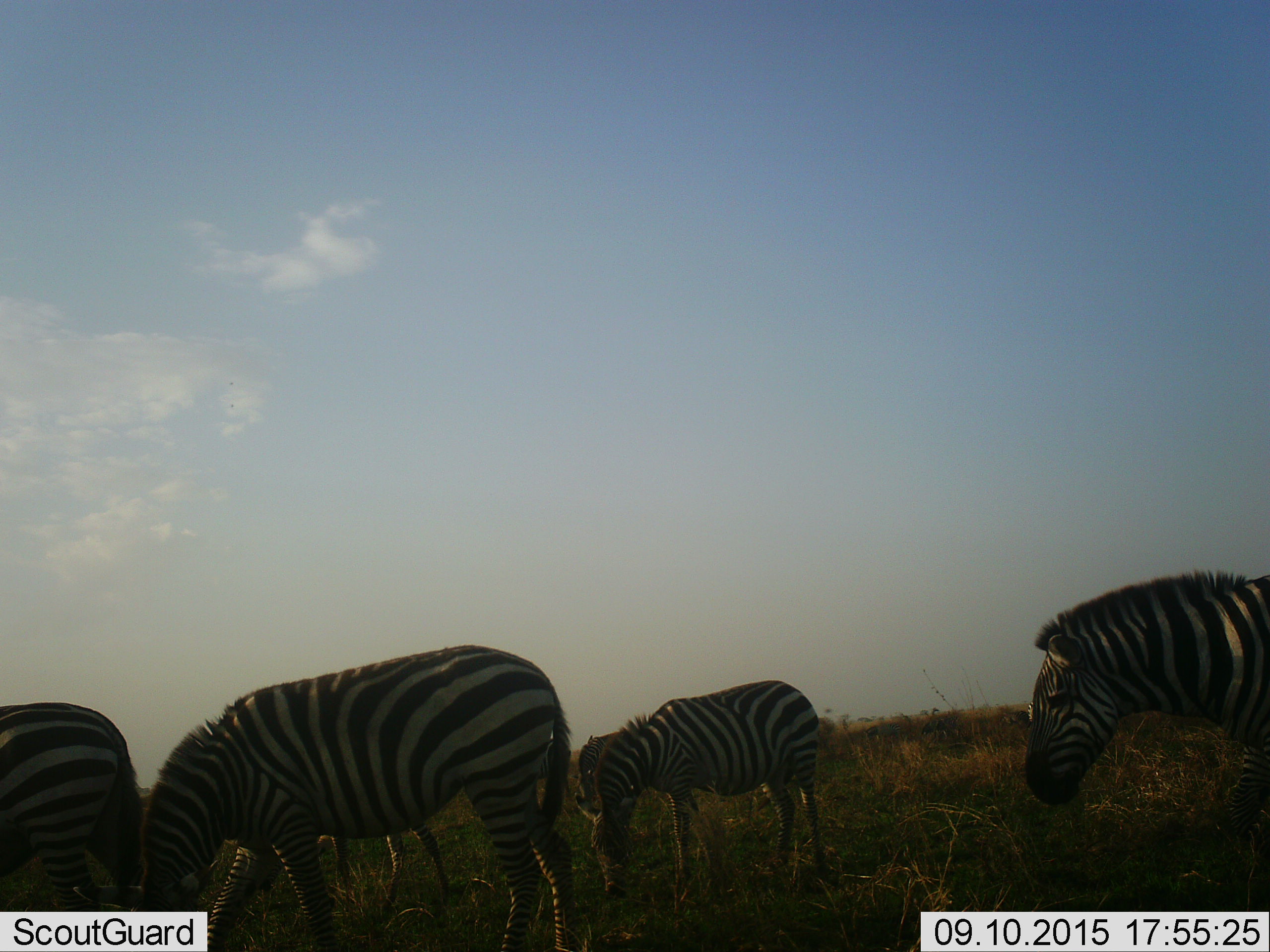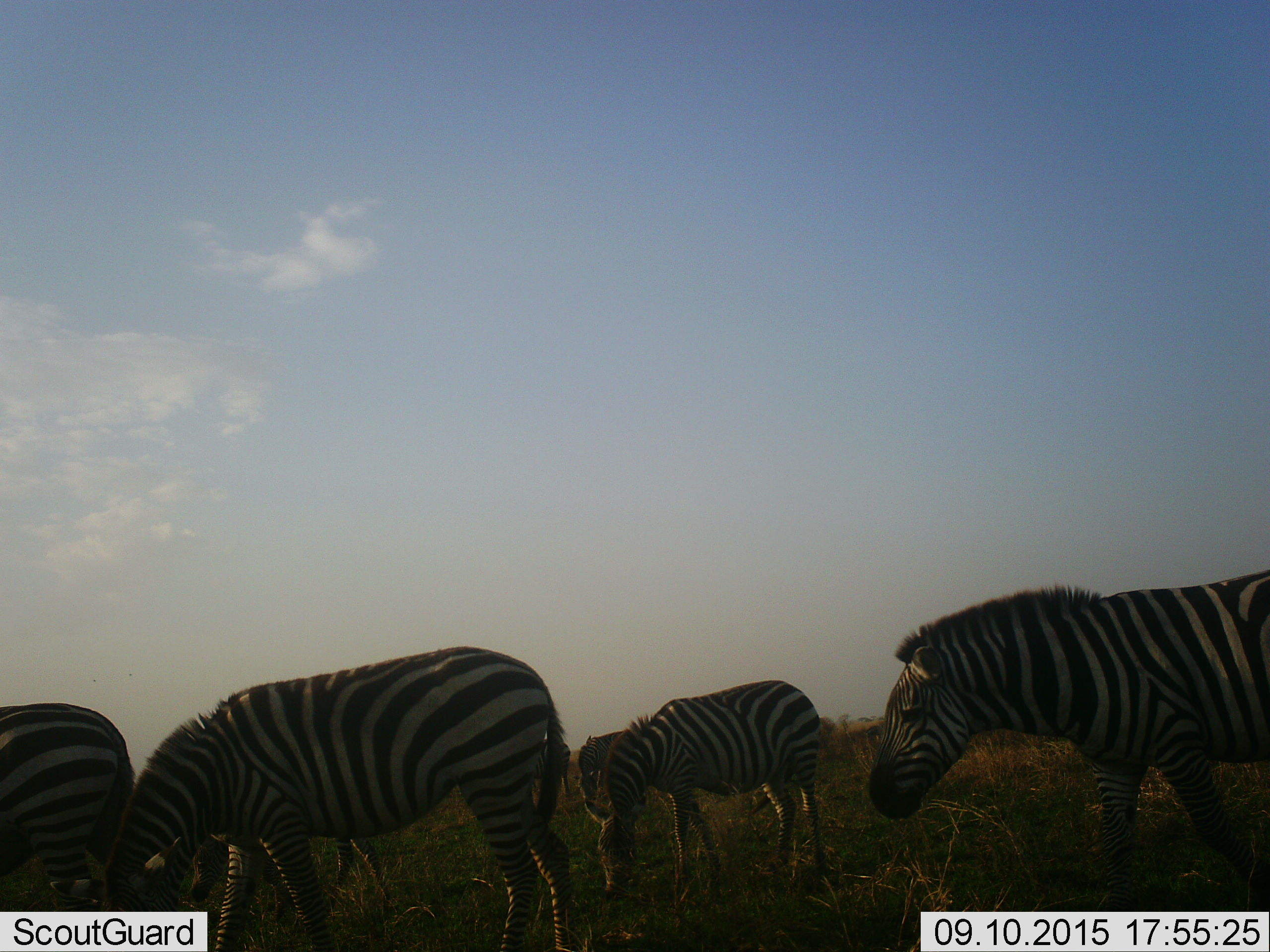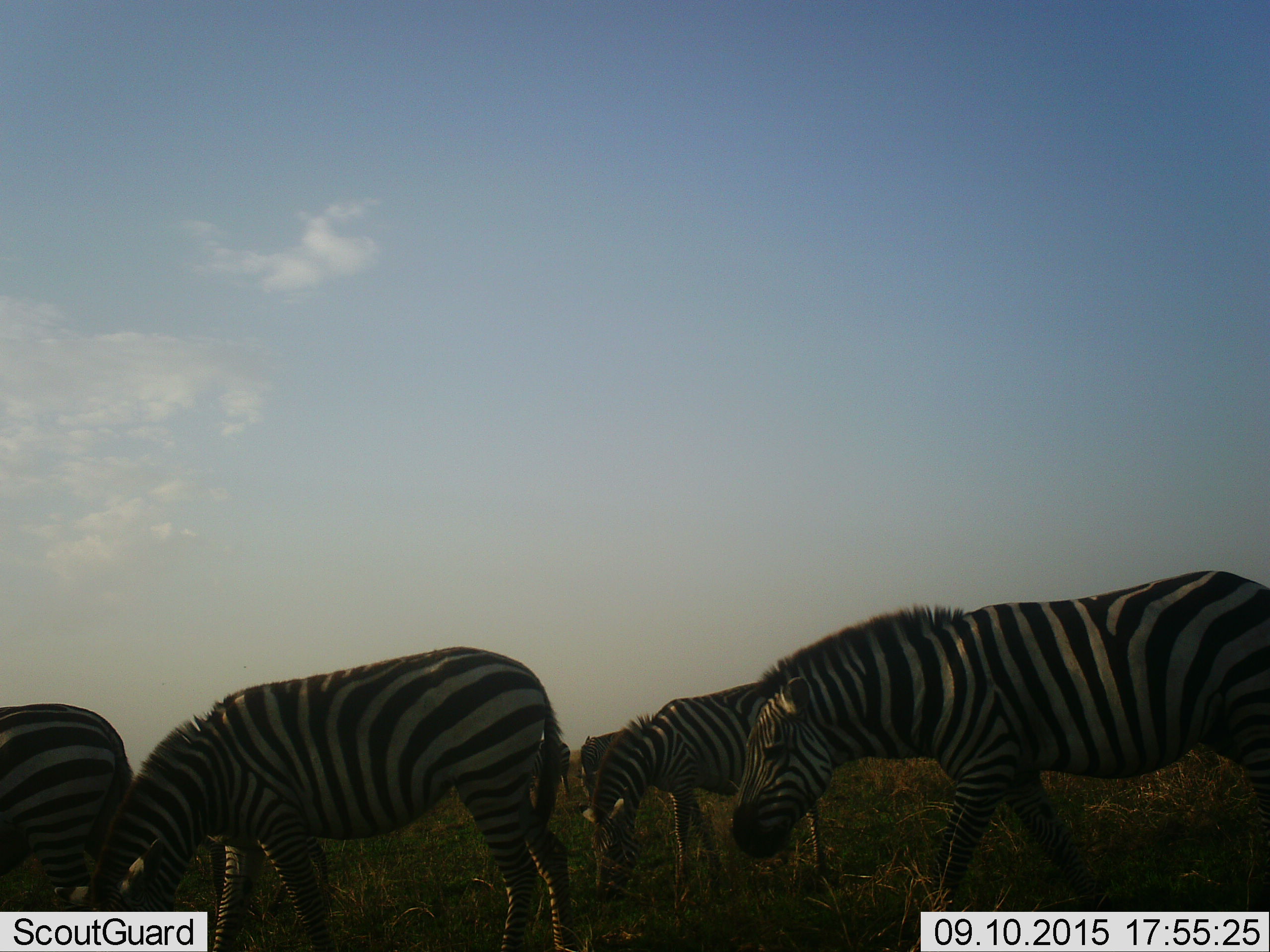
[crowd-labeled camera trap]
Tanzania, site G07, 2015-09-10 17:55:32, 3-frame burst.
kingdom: Animalia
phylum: Chordata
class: Mammalia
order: Perissodactyla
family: Equidae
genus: Equus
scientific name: Equus quagga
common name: plains zebra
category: zebra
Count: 6.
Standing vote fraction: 30%.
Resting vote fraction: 0%.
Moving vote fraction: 80%.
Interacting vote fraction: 0%.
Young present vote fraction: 0%.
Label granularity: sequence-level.